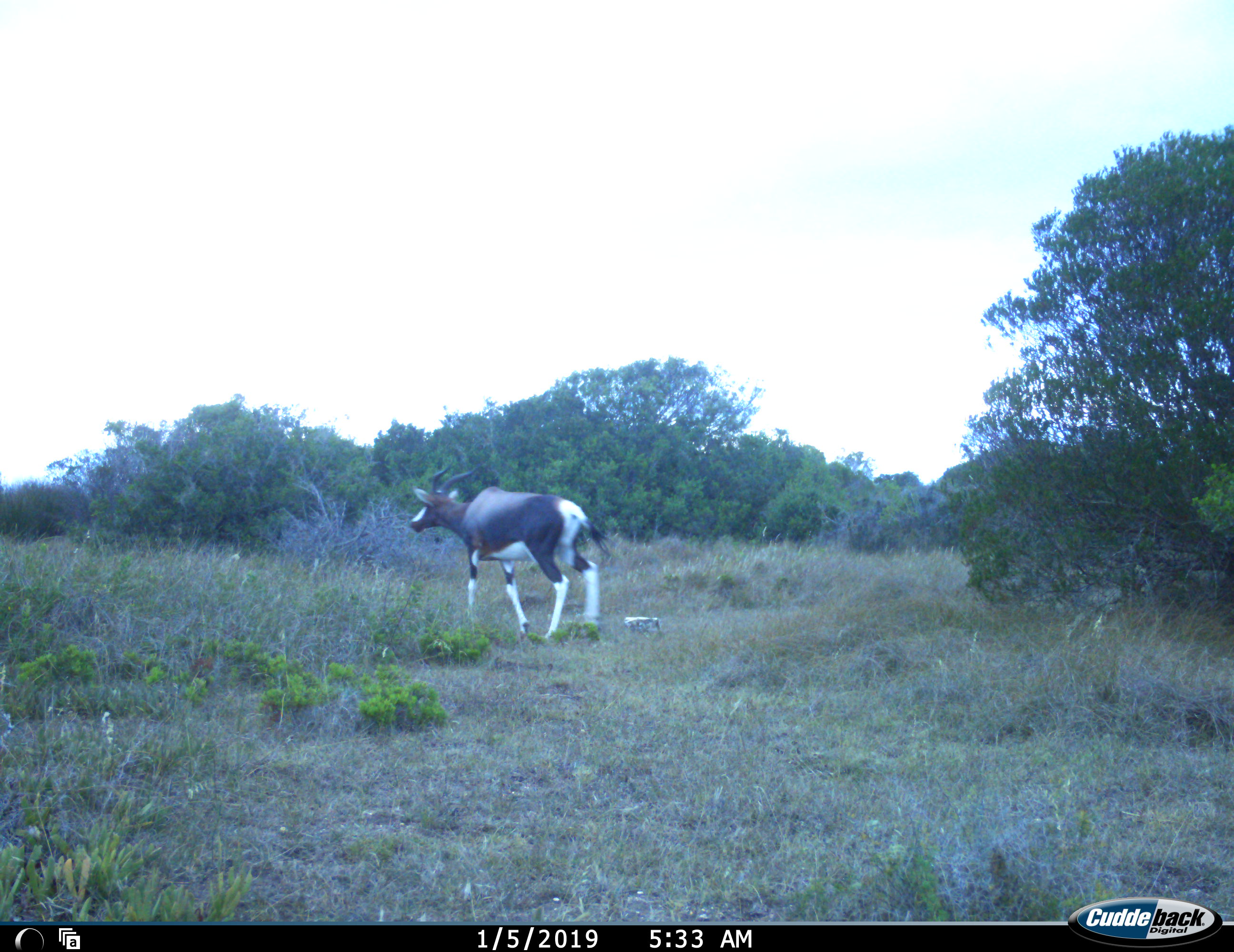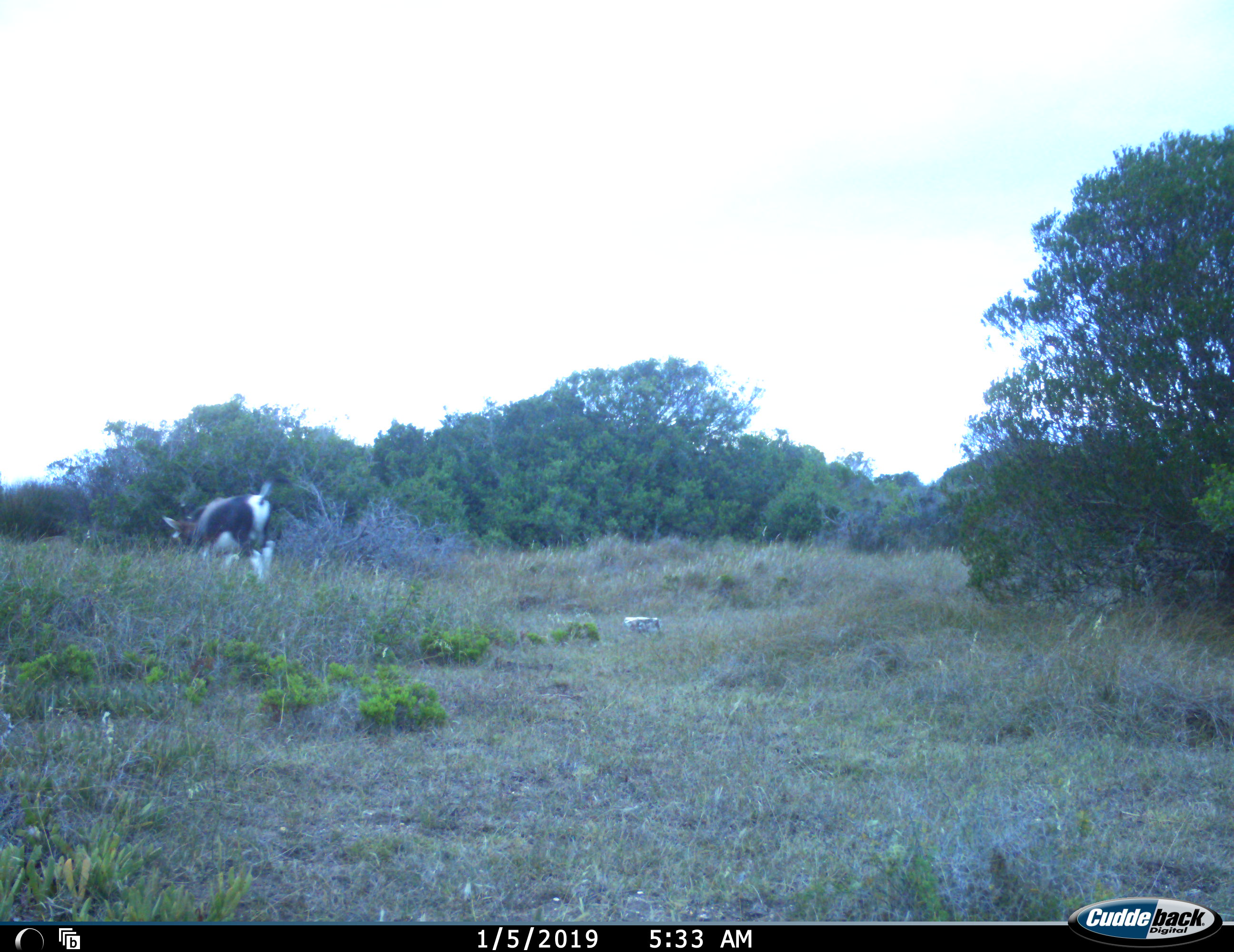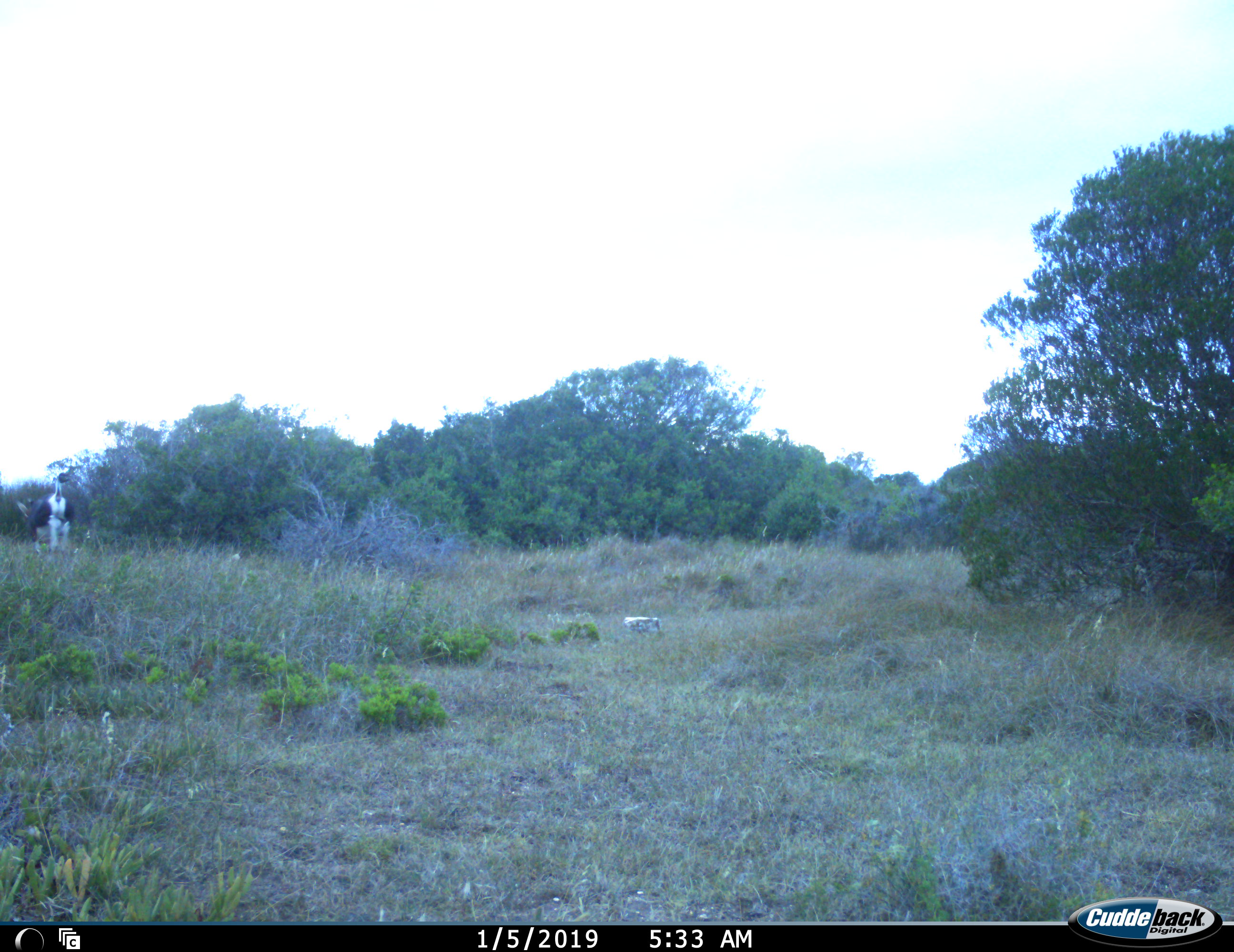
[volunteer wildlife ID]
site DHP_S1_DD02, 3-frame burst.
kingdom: Animalia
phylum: Chordata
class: Mammalia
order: Artiodactyla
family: Bovidae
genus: Damaliscus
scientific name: Damaliscus pygargus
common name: bontebok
Bontebok (Damaliscus pygargus), count 1. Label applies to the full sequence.